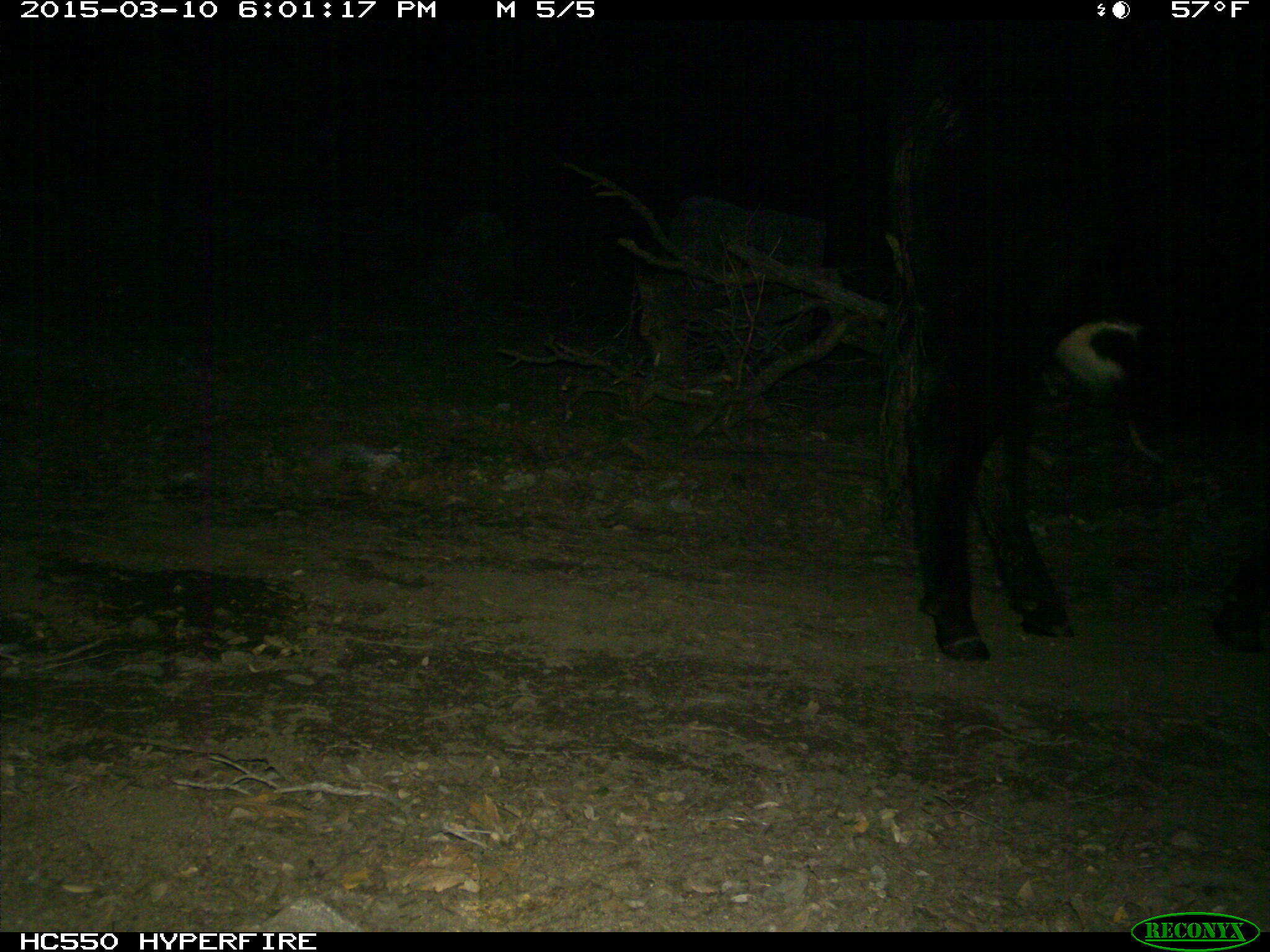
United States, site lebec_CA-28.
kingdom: Animalia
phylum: Chordata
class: Mammalia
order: Artiodactyla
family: Bovidae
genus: Bos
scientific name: Bos taurus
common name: domestic cow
Bos taurus (domestic cow).